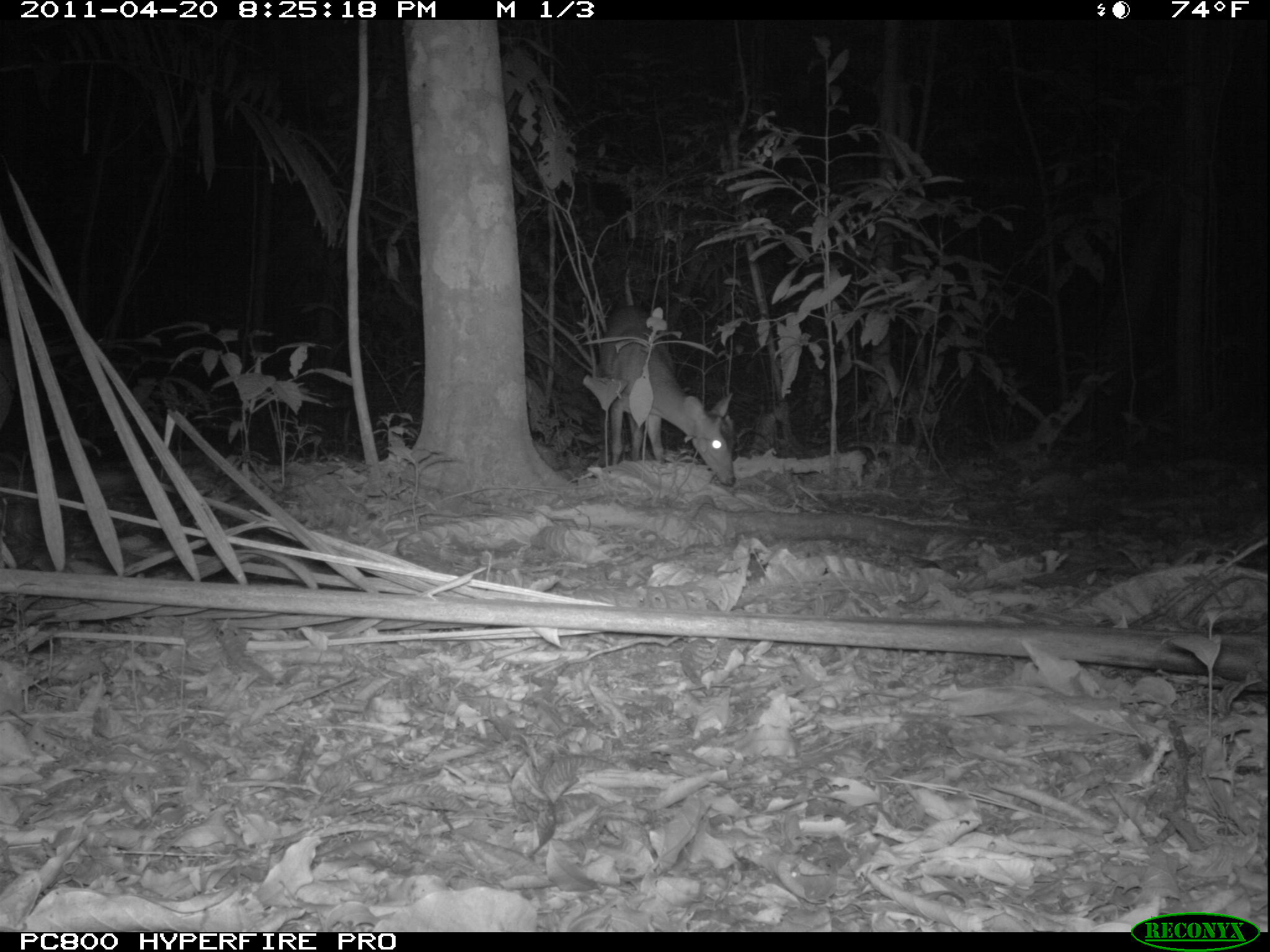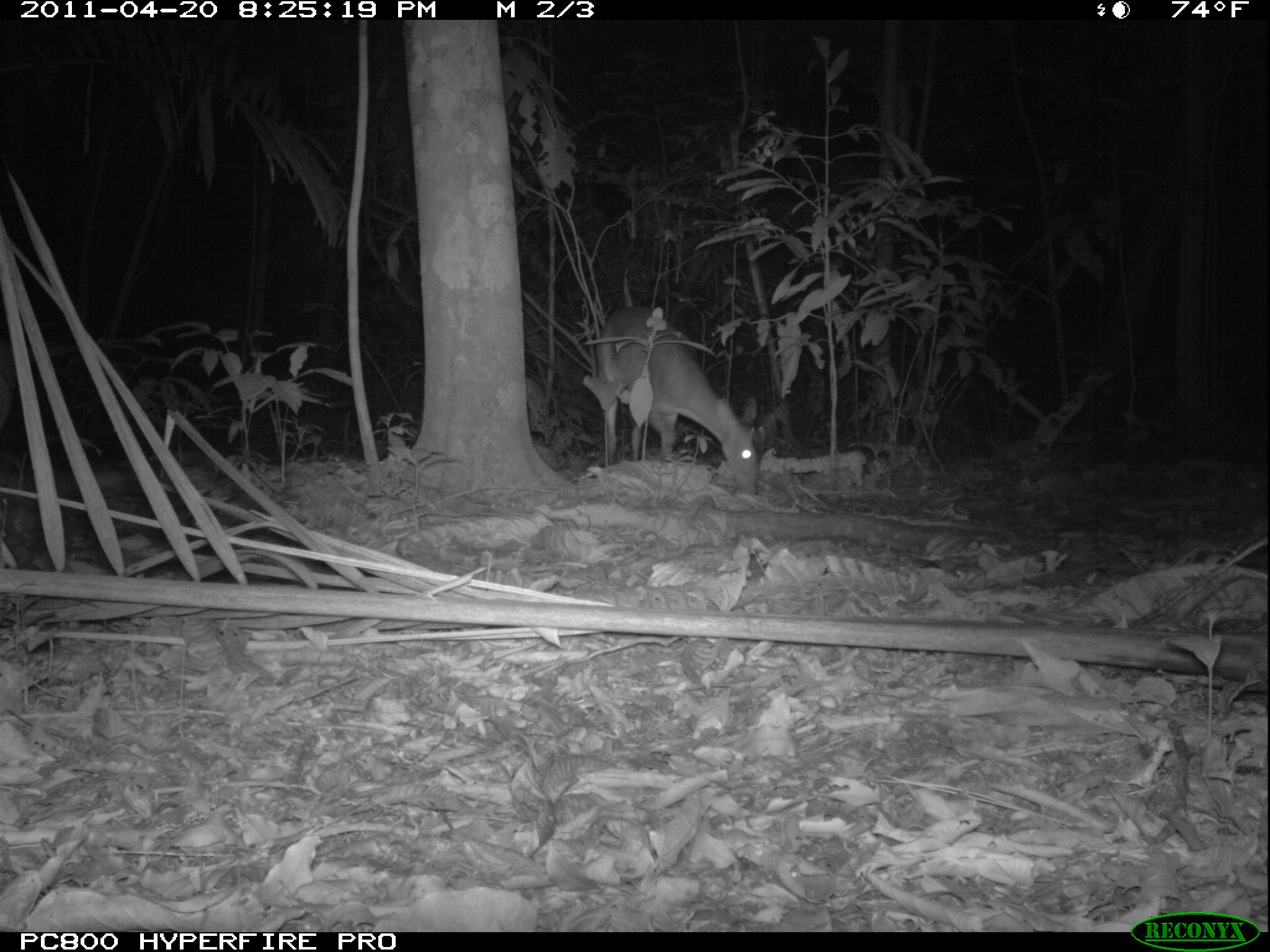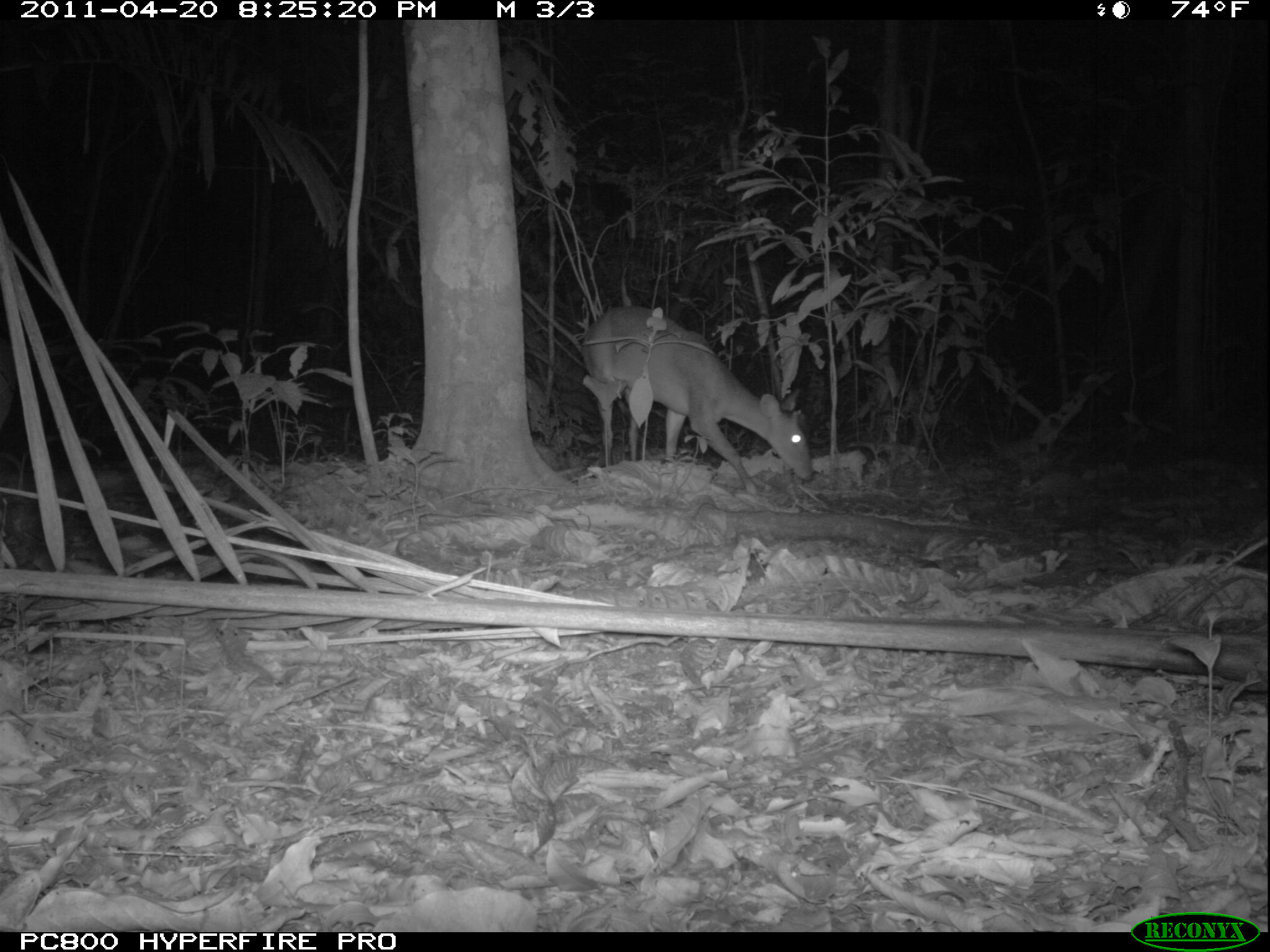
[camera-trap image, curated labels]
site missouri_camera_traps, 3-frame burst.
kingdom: Animalia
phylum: Chordata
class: Mammalia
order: Artiodactyla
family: Cervidae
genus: Mazama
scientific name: Mazama americana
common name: red brocket deer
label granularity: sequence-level